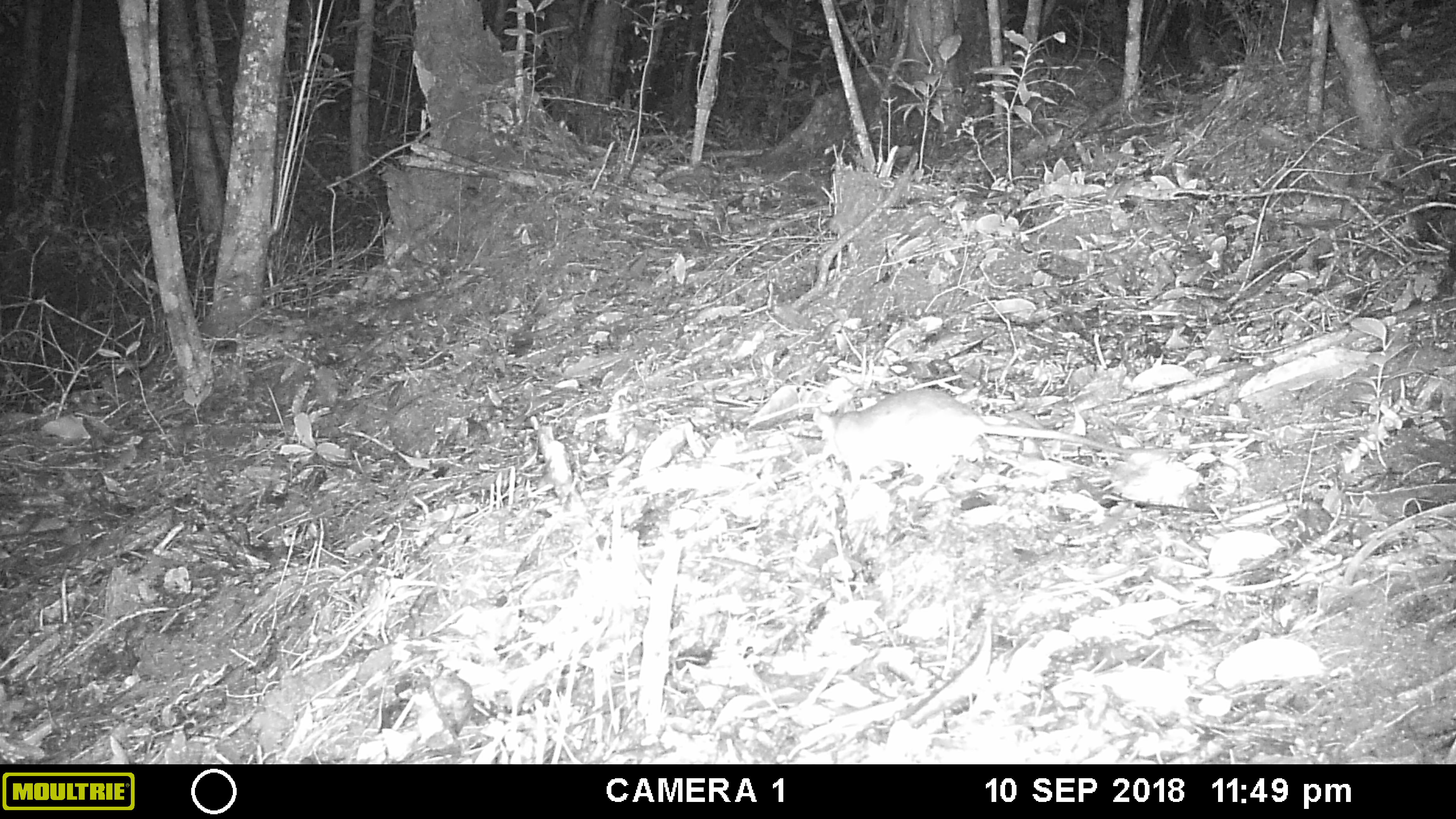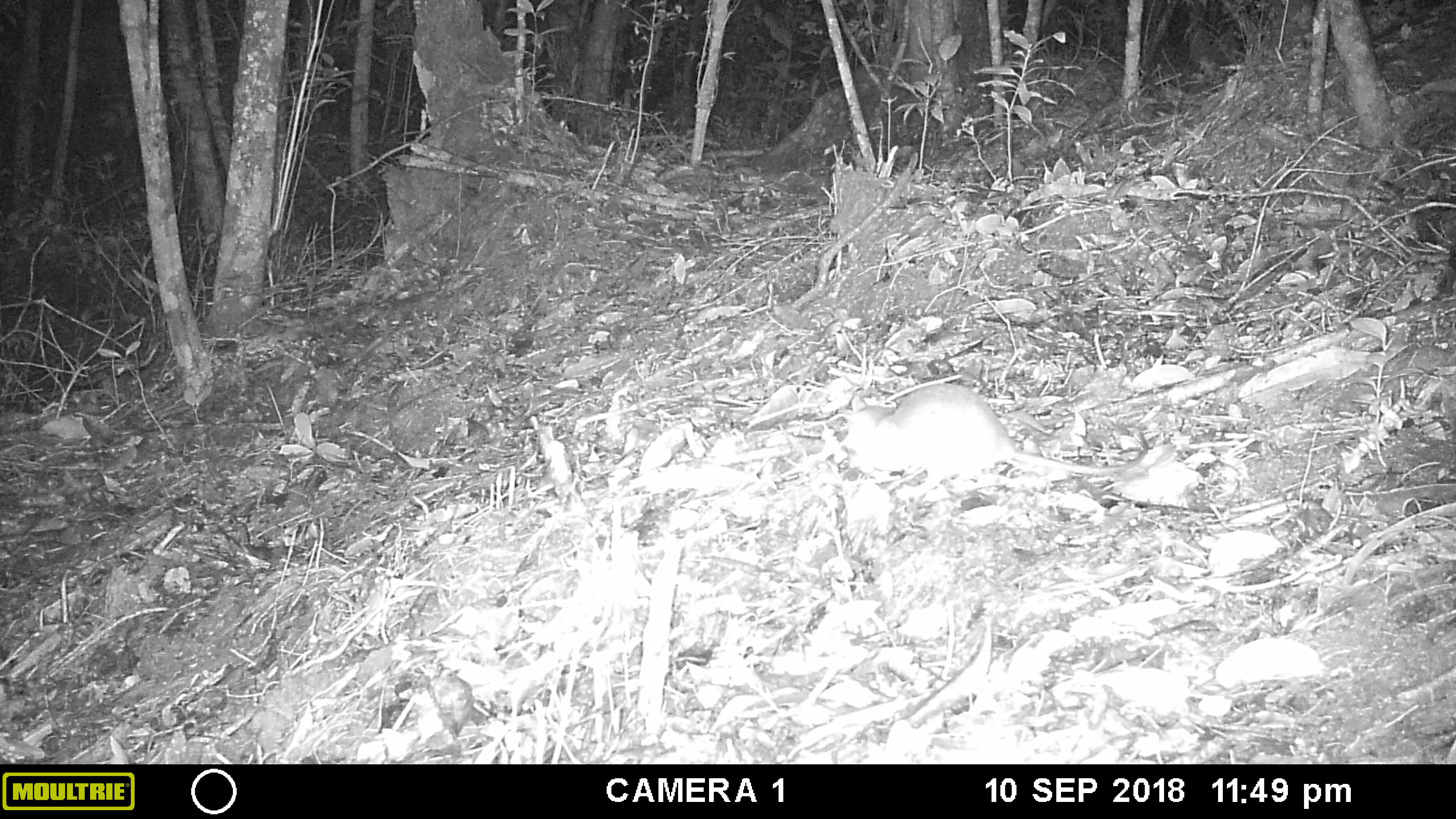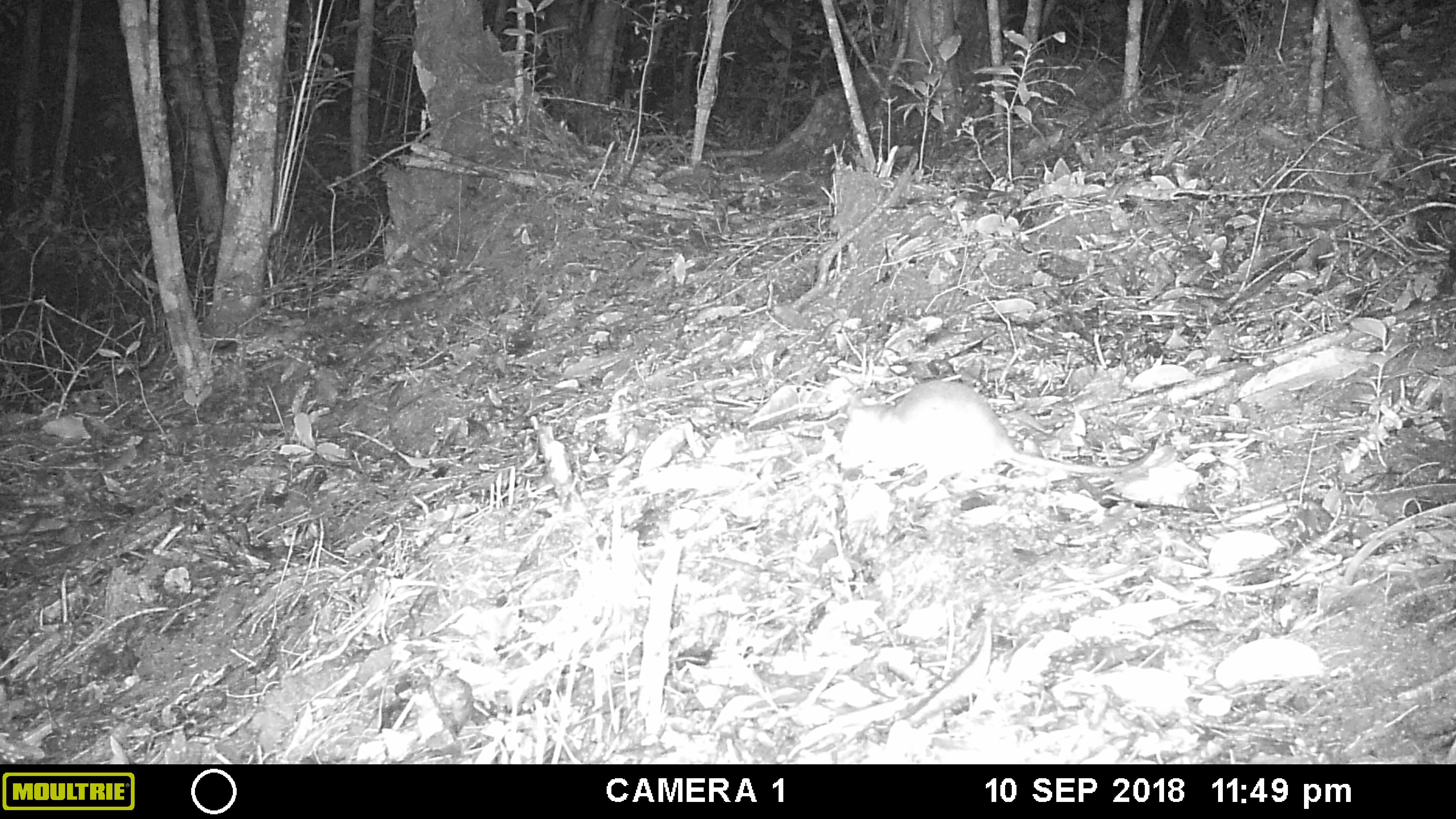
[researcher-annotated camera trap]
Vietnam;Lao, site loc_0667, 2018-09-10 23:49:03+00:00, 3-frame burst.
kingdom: Animalia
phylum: Chordata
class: Mammalia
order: Rodentia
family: Muridae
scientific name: Muridae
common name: old-world mice and rats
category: unidentified murid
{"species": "unidentified murid (old-world mice and rats) (Muridae)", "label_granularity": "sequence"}